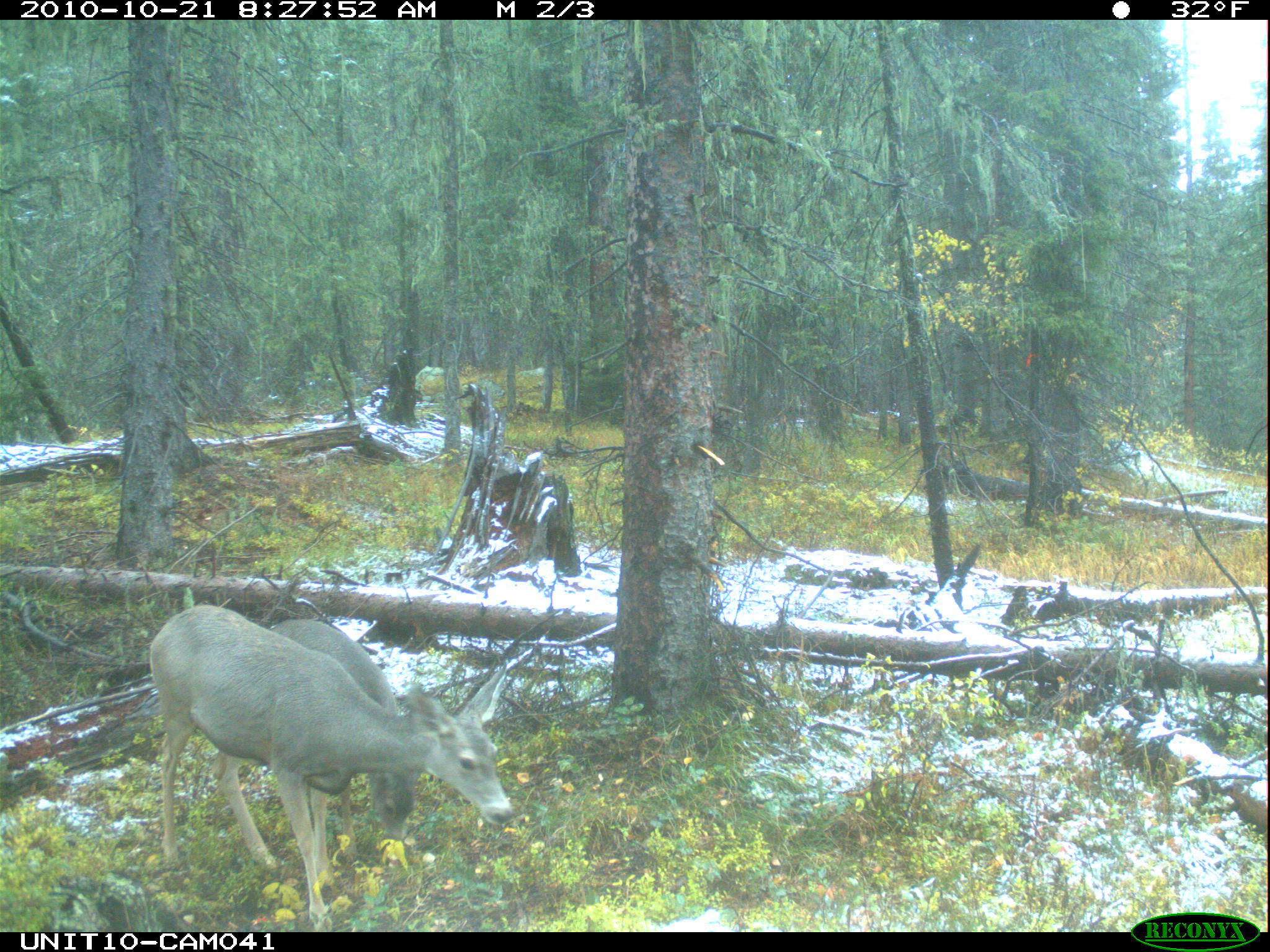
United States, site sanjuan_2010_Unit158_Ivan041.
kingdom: Animalia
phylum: Chordata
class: Mammalia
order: Artiodactyla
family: Cervidae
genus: Odocoileus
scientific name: Odocoileus hemionus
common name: mule deer